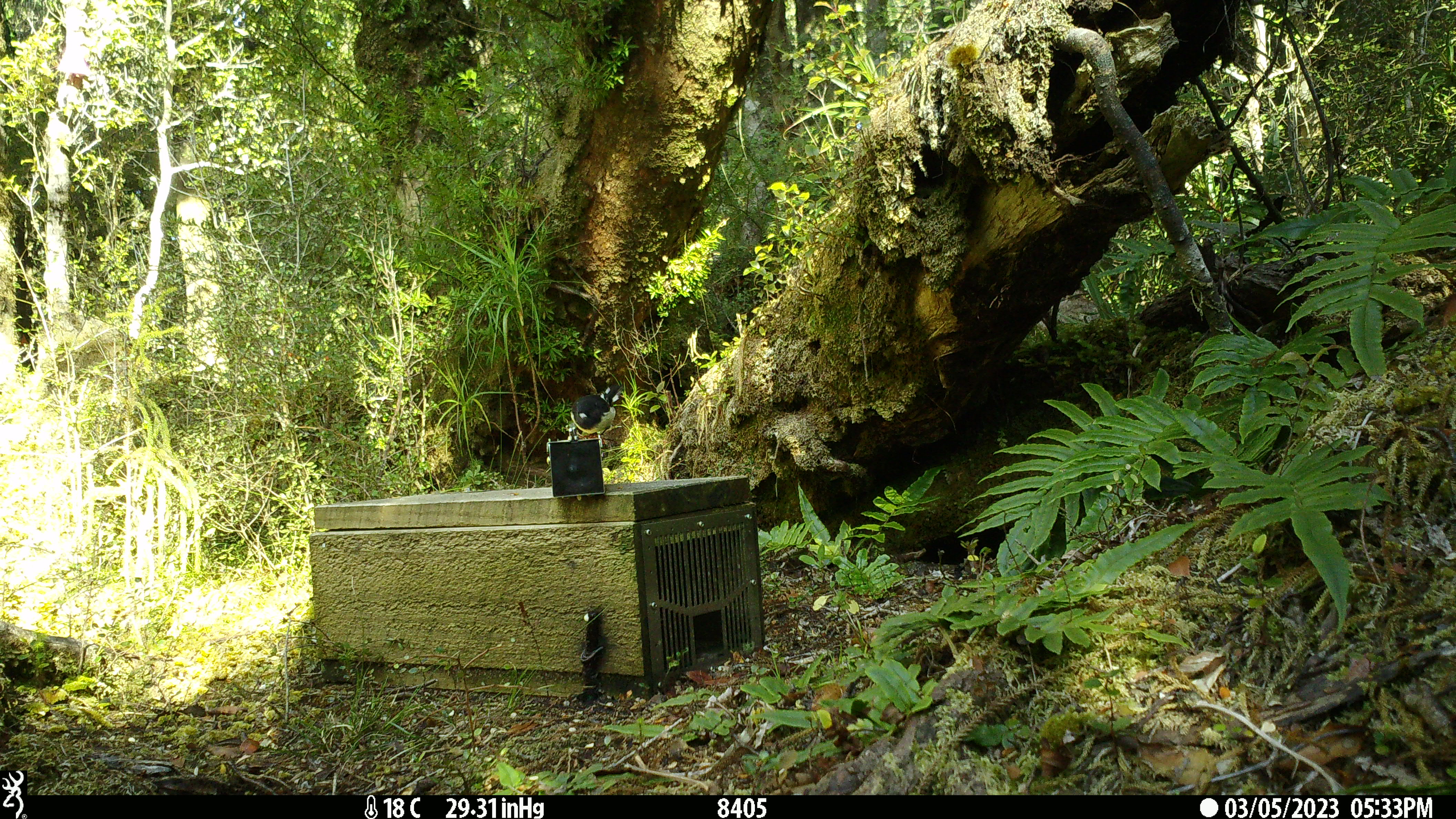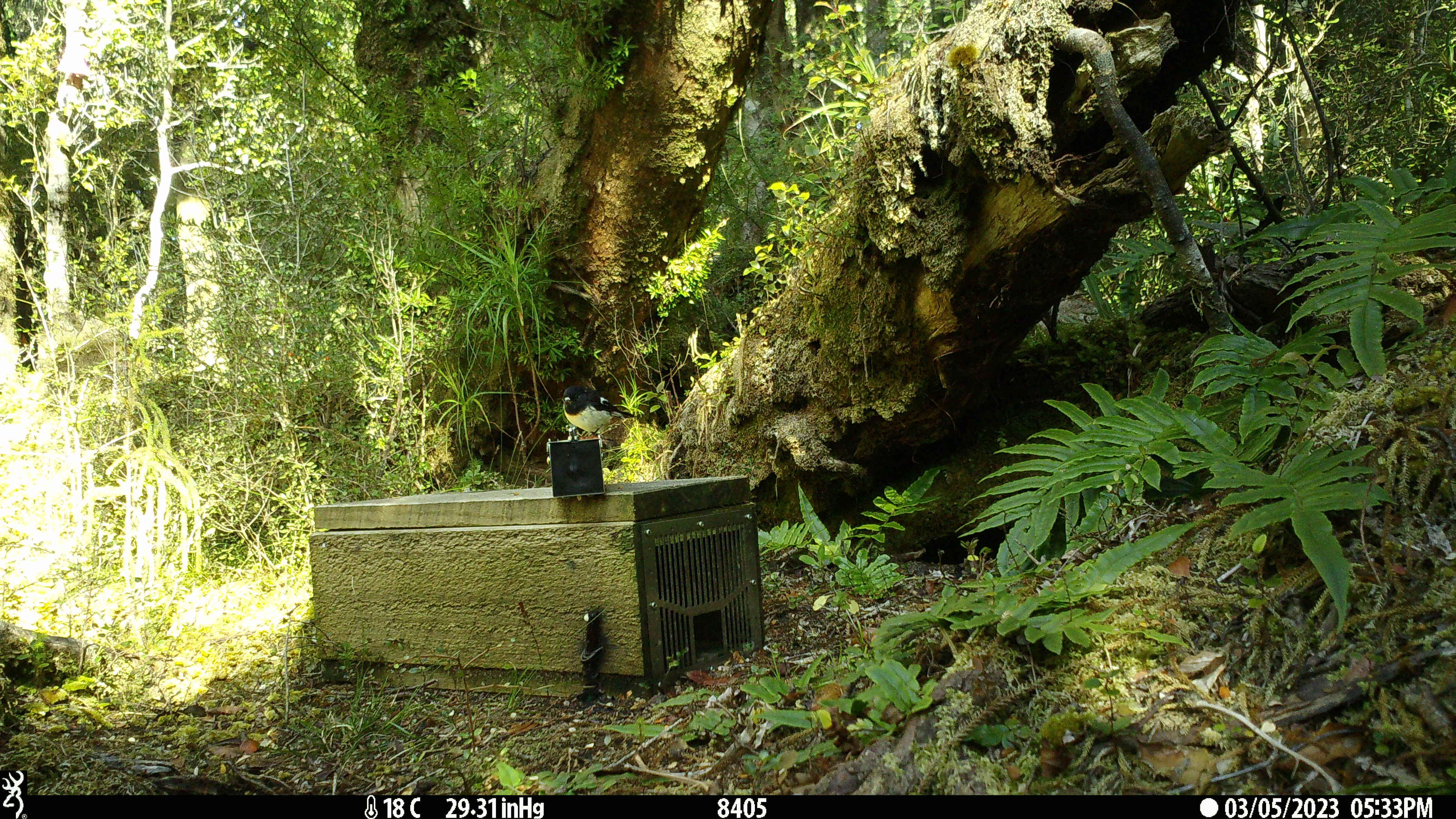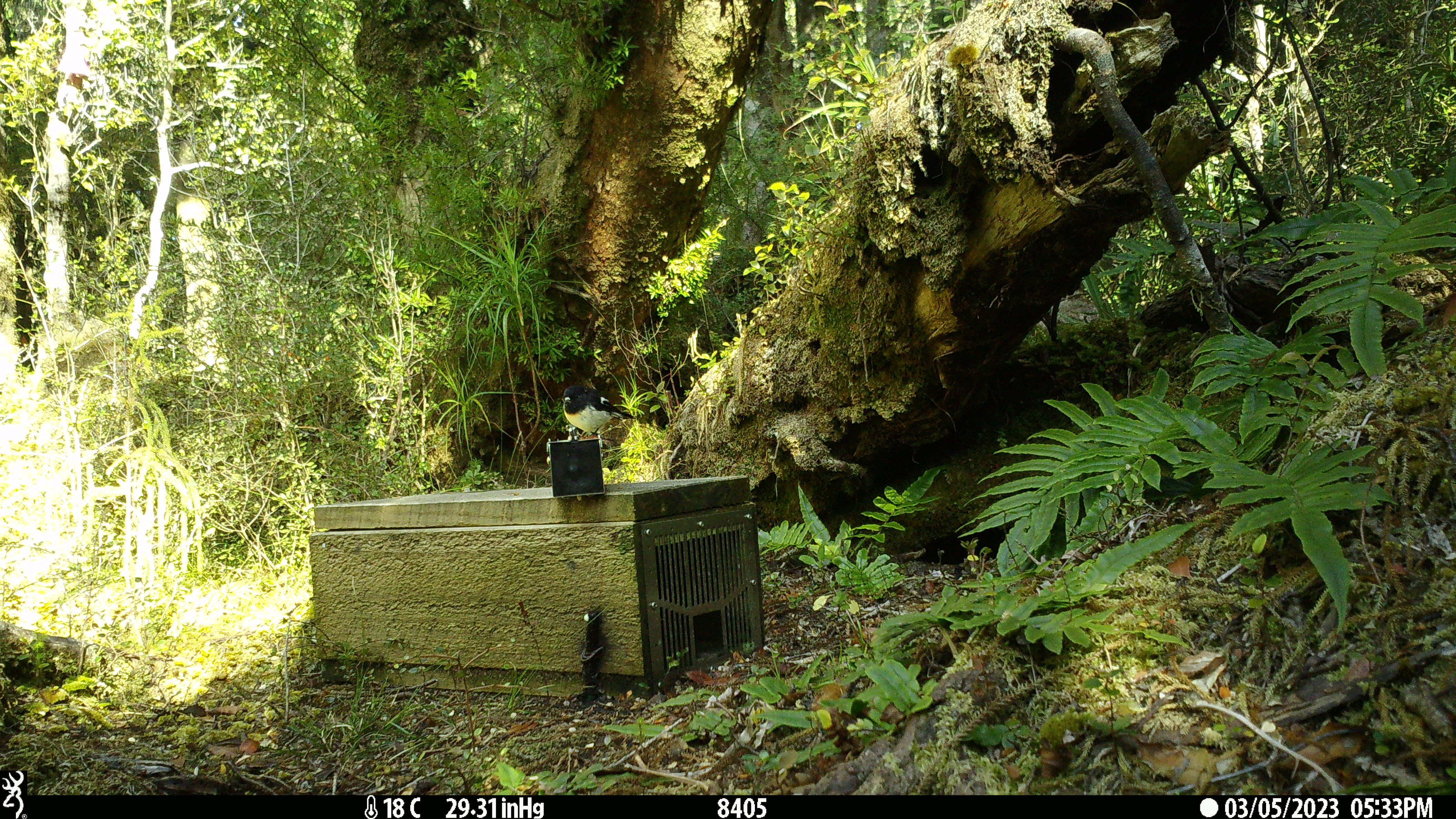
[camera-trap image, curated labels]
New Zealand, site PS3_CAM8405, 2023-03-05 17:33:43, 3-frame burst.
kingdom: Animalia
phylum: Chordata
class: Aves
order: Passeriformes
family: Petroicidae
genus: Petroica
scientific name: Petroica macrocephala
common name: tomtit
Tomtit (Petroica macrocephala).